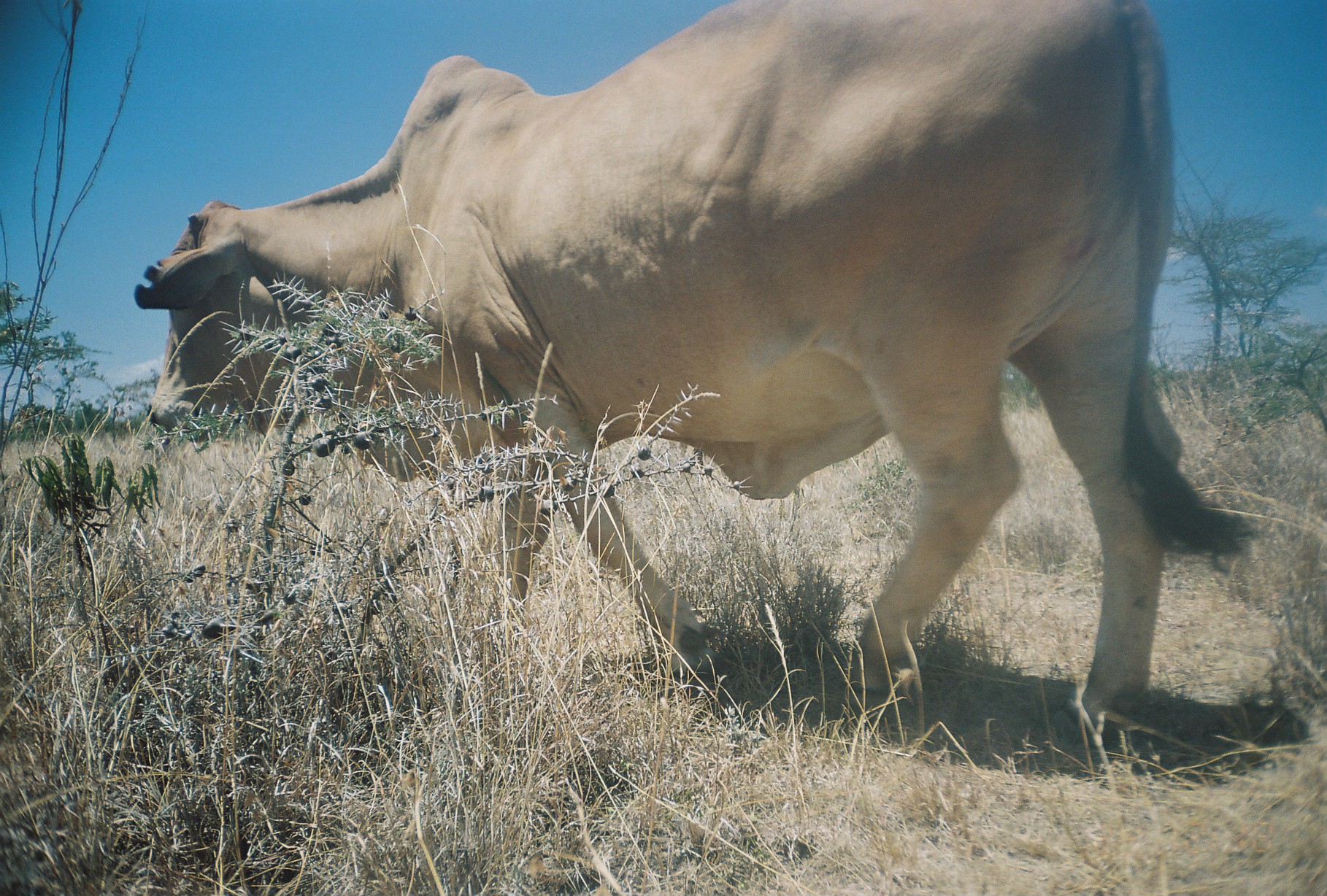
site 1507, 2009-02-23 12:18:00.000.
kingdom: Animalia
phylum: Chordata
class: Mammalia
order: Artiodactyla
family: Bovidae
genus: Bos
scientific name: Bos taurus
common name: domestic cattle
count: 1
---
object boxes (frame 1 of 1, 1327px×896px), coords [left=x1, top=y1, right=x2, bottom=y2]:
bos taurus: [left=126, top=0, right=1261, bottom=749]